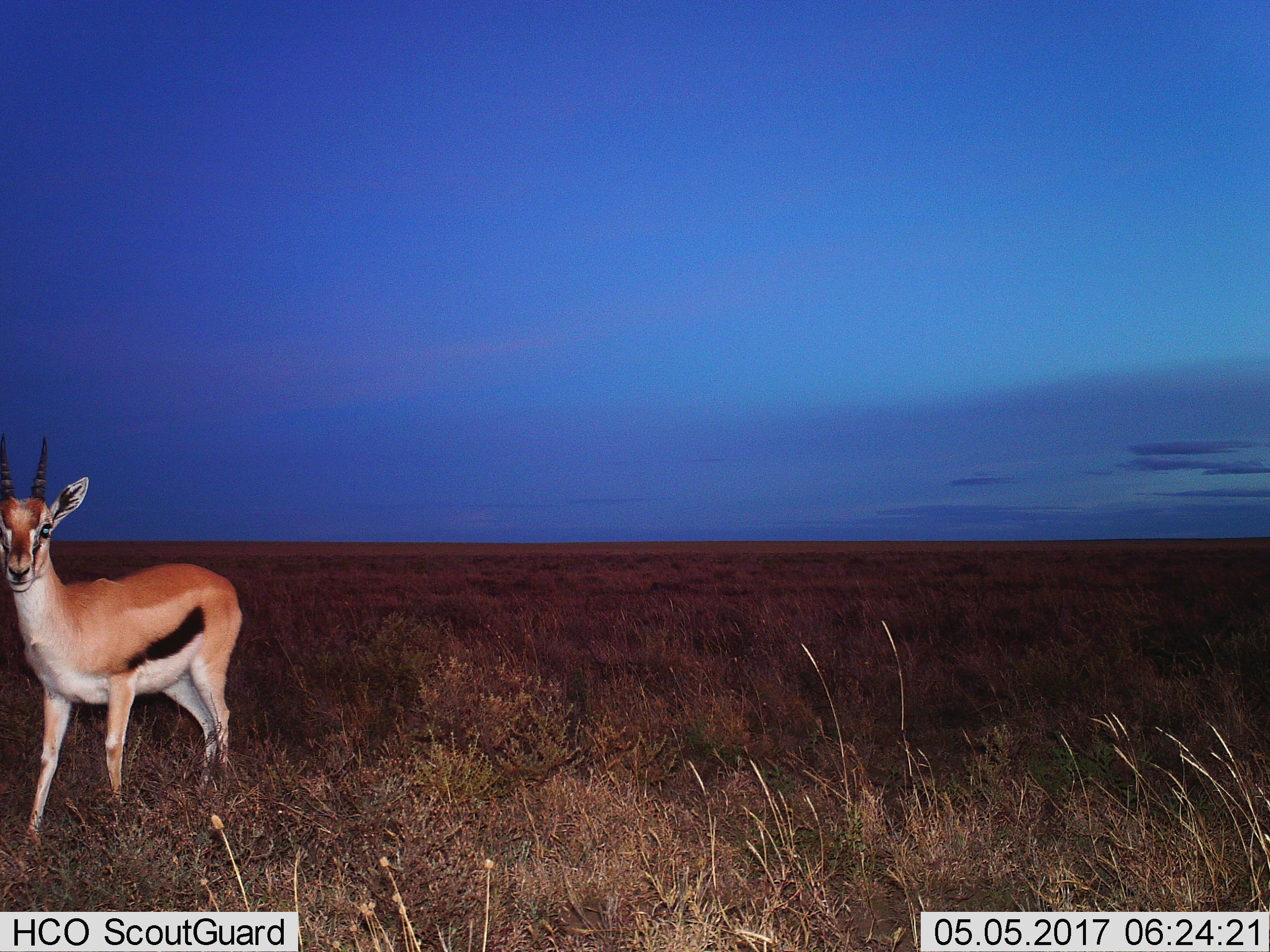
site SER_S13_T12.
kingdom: Animalia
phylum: Chordata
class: Mammalia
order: Artiodactyla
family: Bovidae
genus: Eudorcas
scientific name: Eudorcas thomsonii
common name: thomson's gazelle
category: gazellethomsons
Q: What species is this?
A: Gazellethomsons (thomson's gazelle) (Eudorcas thomsonii).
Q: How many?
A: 1.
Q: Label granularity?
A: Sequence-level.